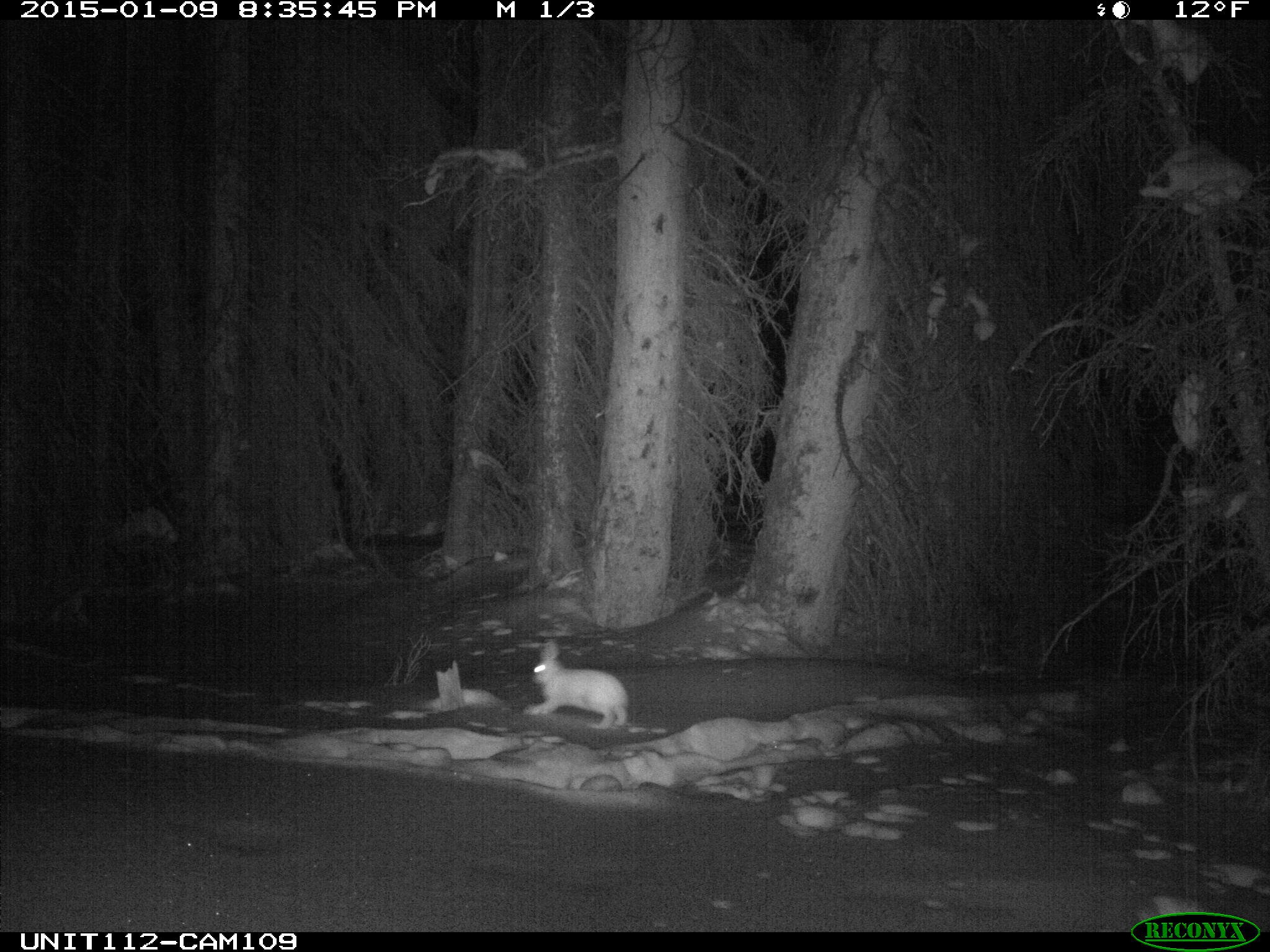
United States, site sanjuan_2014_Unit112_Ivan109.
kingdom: Animalia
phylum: Chordata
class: Mammalia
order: Lagomorpha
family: Leporidae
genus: Lepus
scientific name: Lepus americanus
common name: snowshoe hare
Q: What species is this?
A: Lepus americanus (snowshoe hare).